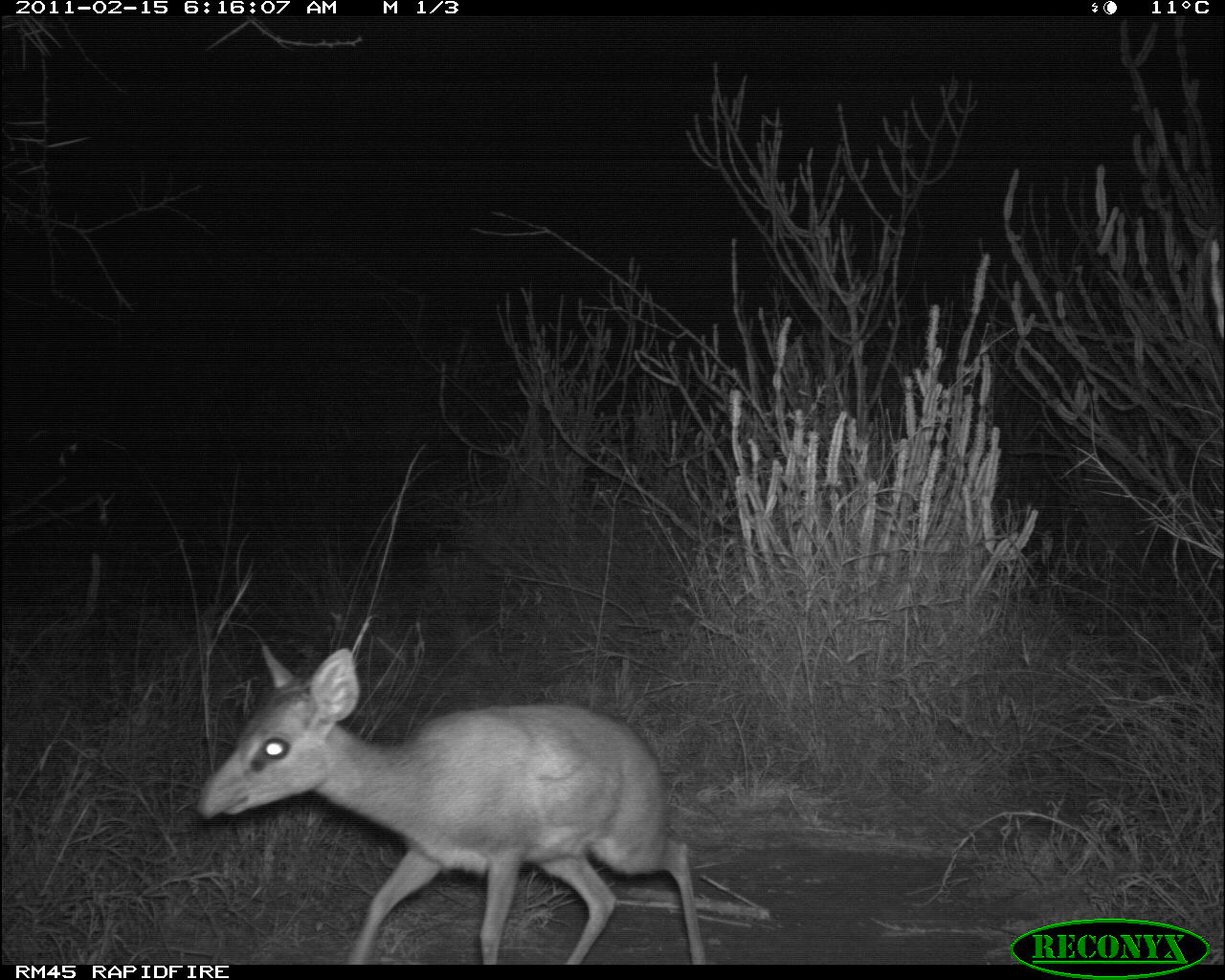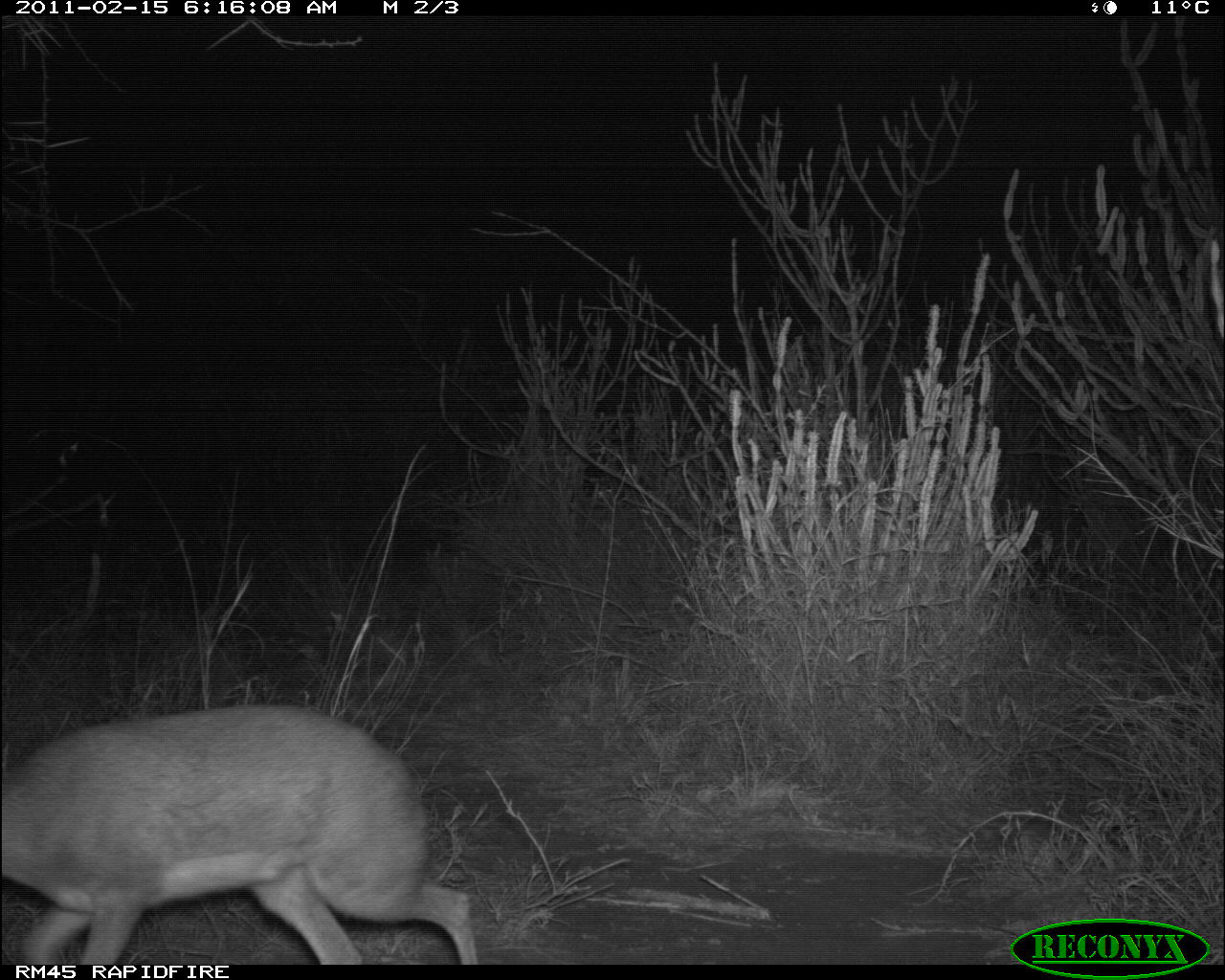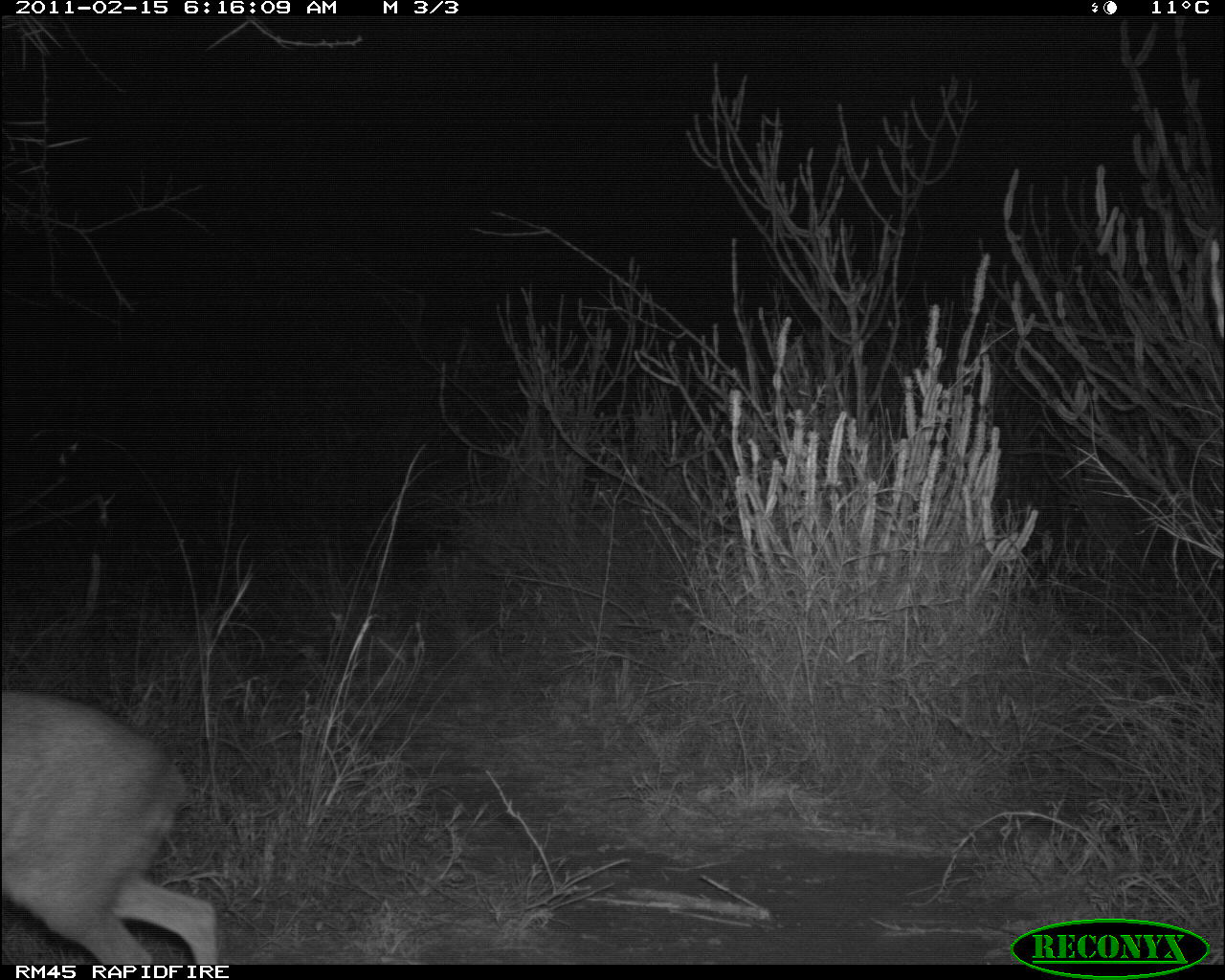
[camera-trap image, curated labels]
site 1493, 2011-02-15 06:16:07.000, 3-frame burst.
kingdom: Animalia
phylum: Chordata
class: Mammalia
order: Artiodactyla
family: Bovidae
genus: Madoqua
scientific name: Madoqua guentheri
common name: günther's dik-dik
Madoqua guentheri (günther's dik-dik), count 1.